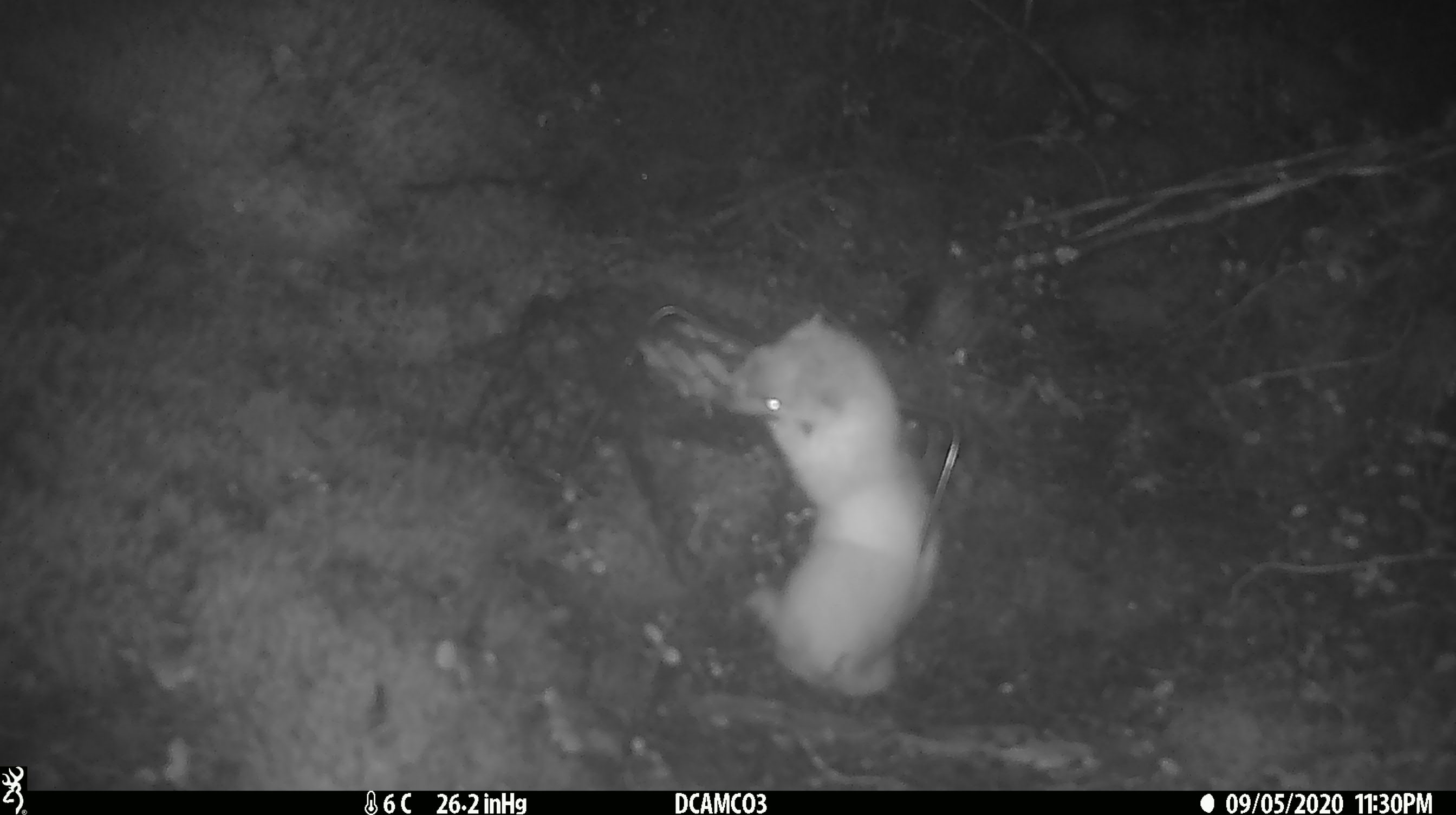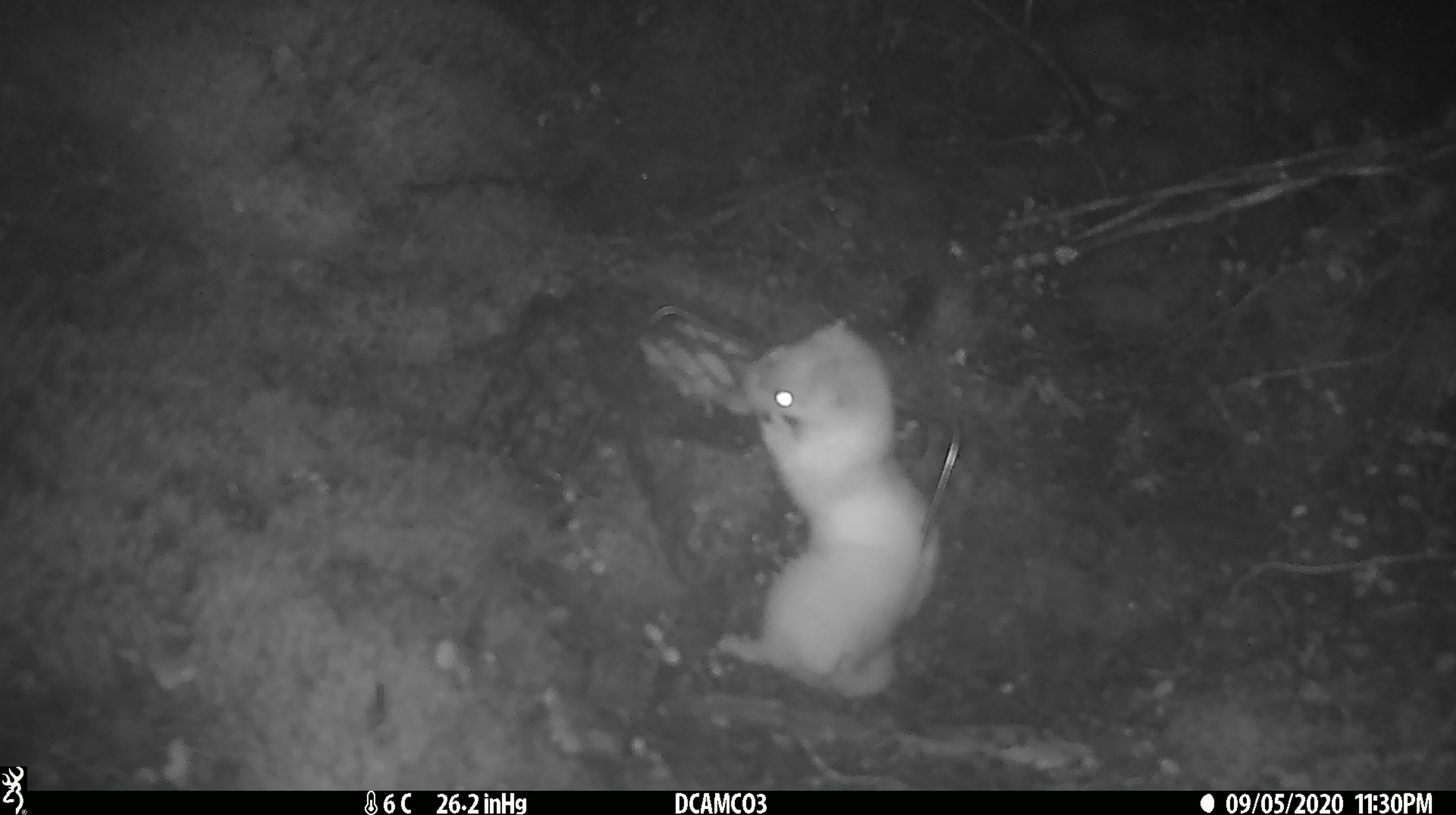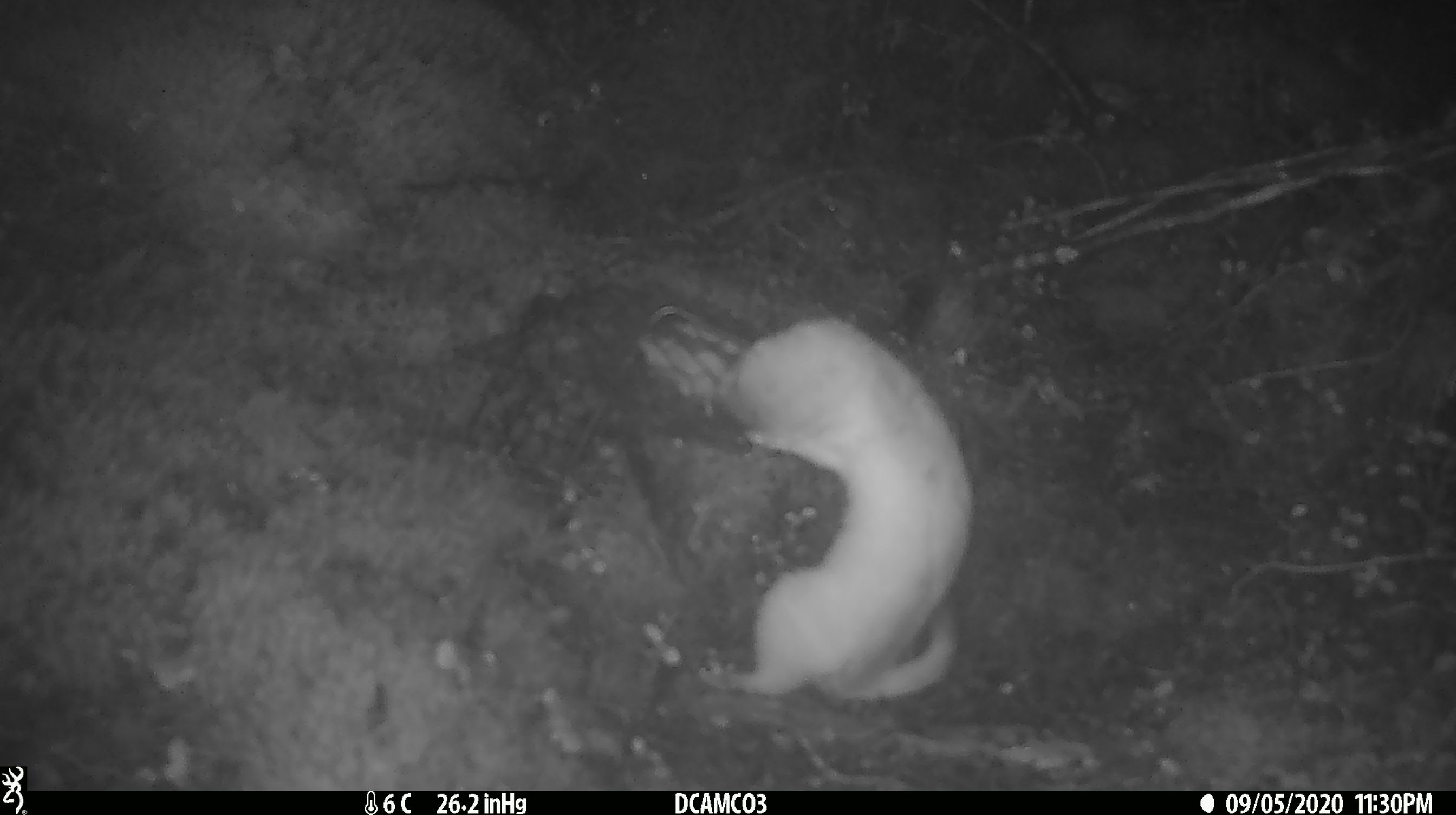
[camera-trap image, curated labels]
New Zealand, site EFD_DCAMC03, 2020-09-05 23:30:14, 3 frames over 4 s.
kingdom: Animalia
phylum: Chordata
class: Mammalia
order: Carnivora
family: Mustelidae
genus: Mustela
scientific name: Mustela erminea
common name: stoat